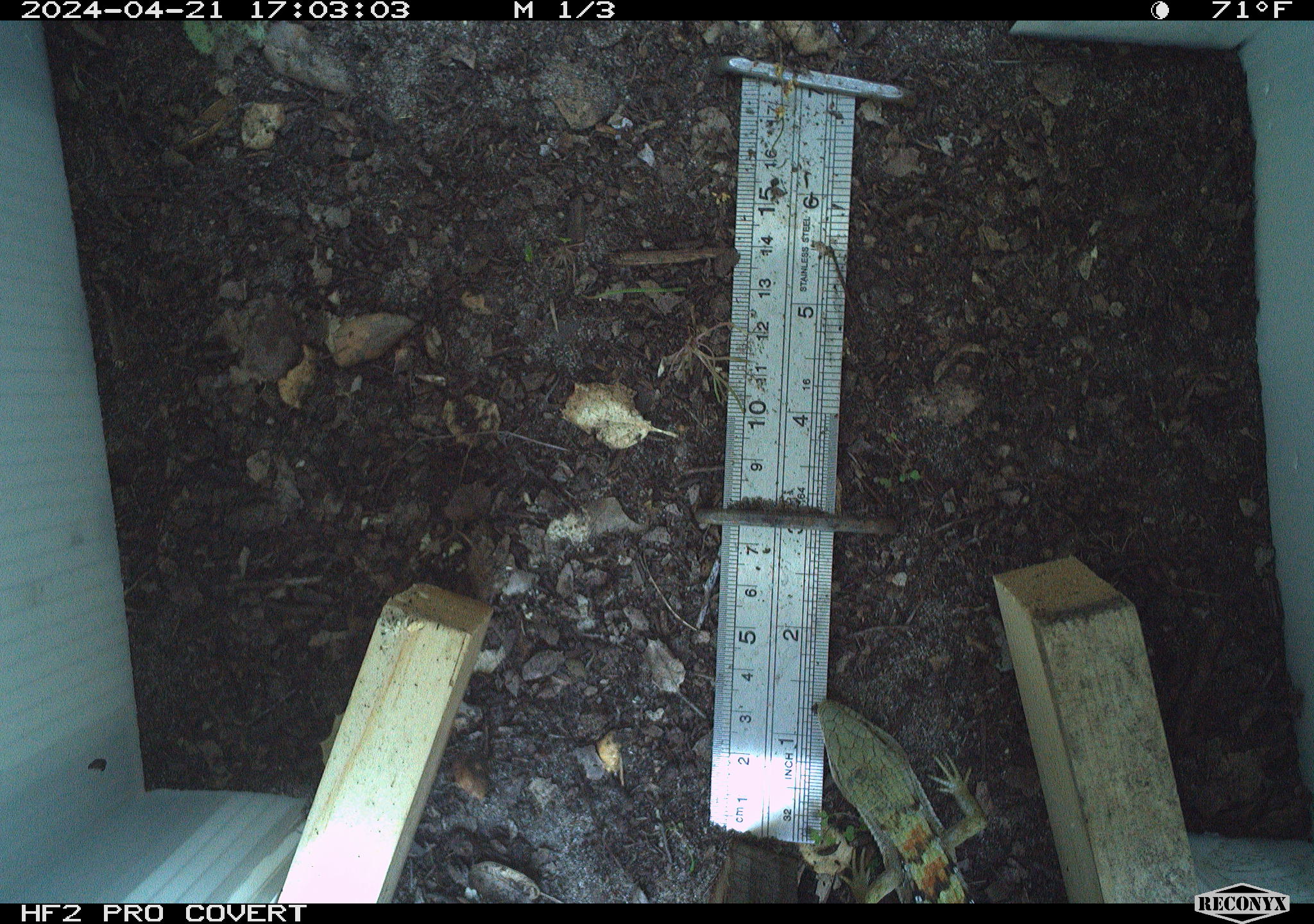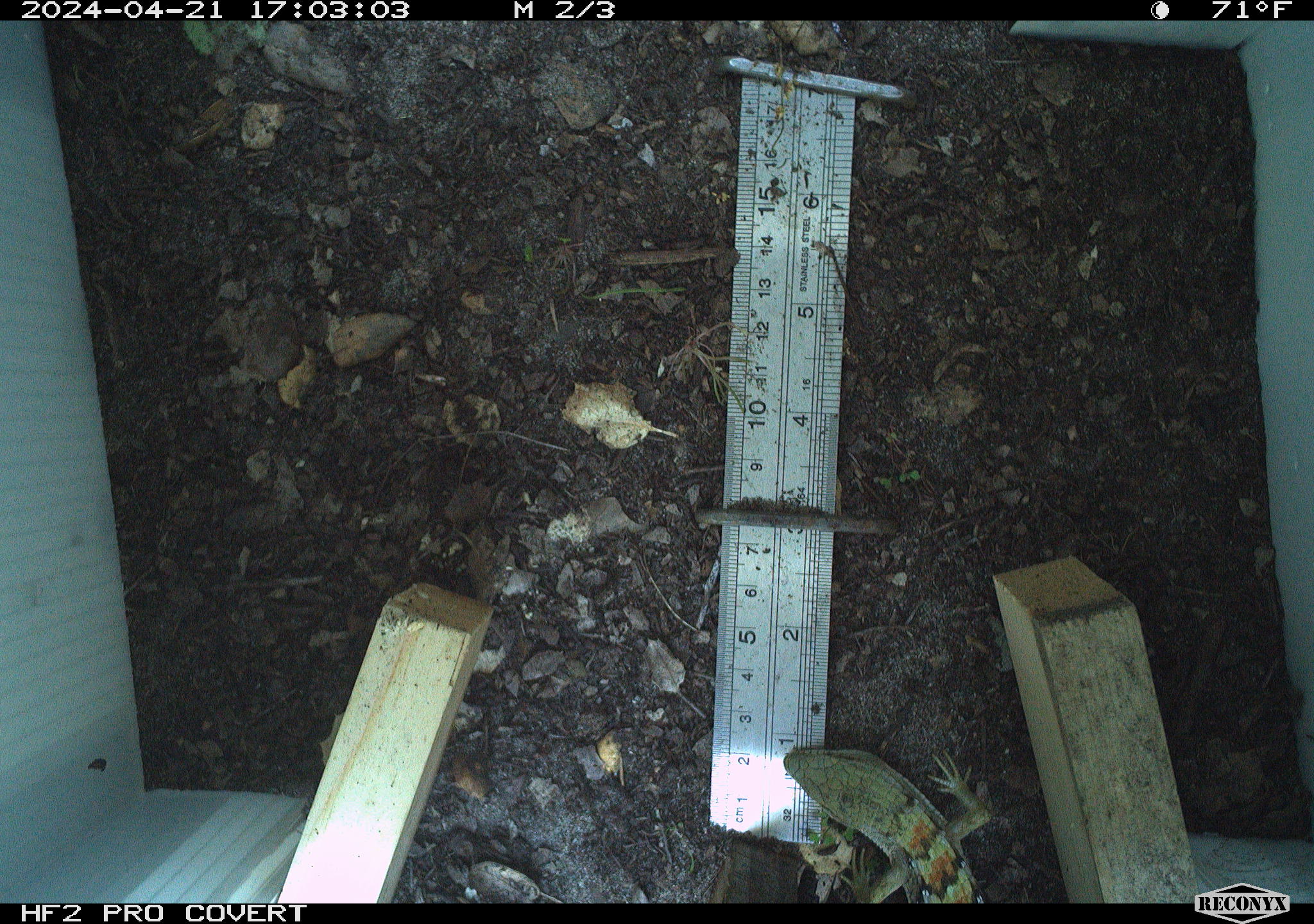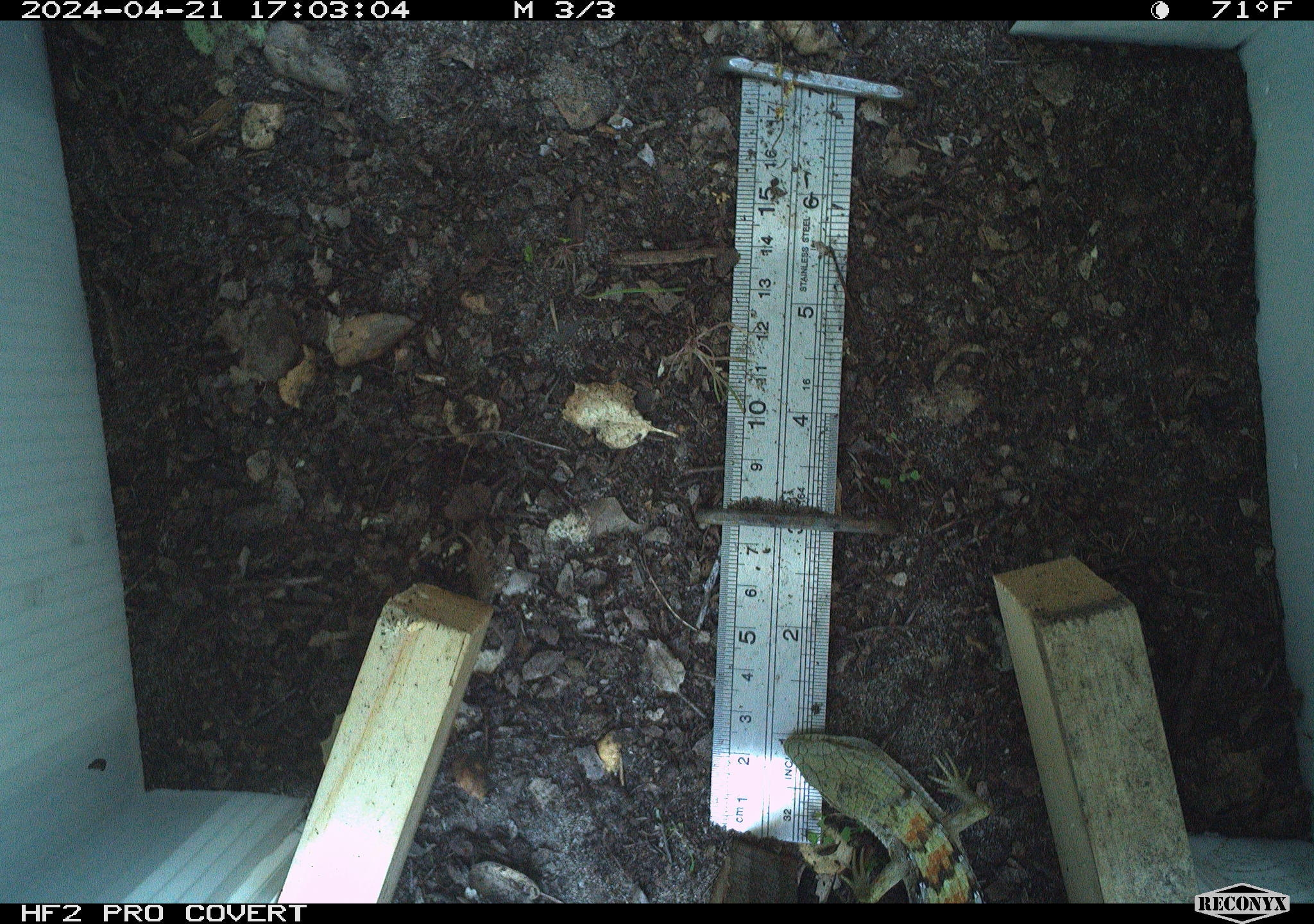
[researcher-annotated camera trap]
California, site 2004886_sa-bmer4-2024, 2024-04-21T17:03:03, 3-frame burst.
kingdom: Animalia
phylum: Chordata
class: Reptilia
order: Squamata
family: Anguidae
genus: Elgaria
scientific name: Elgaria multicarinata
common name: southern alligator lizard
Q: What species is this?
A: Southern alligator lizard (Elgaria multicarinata).